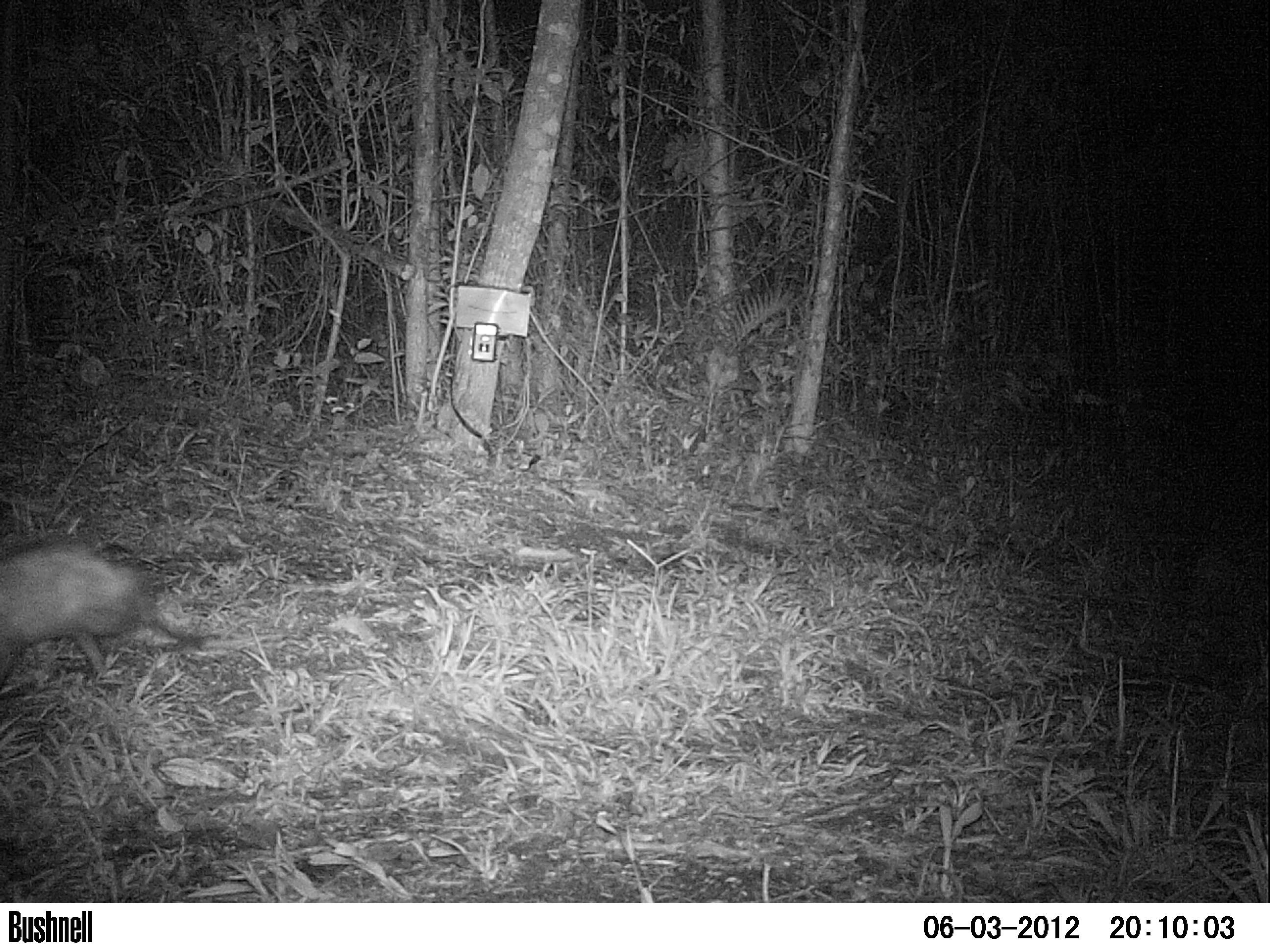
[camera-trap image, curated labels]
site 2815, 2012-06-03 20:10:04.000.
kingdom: Animalia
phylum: Chordata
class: Mammalia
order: Didelphimorphia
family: Didelphidae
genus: Didelphis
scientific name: Didelphis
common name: american opossums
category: didelphis sp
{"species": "didelphis sp (american opossums) (Didelphis)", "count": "1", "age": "adult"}